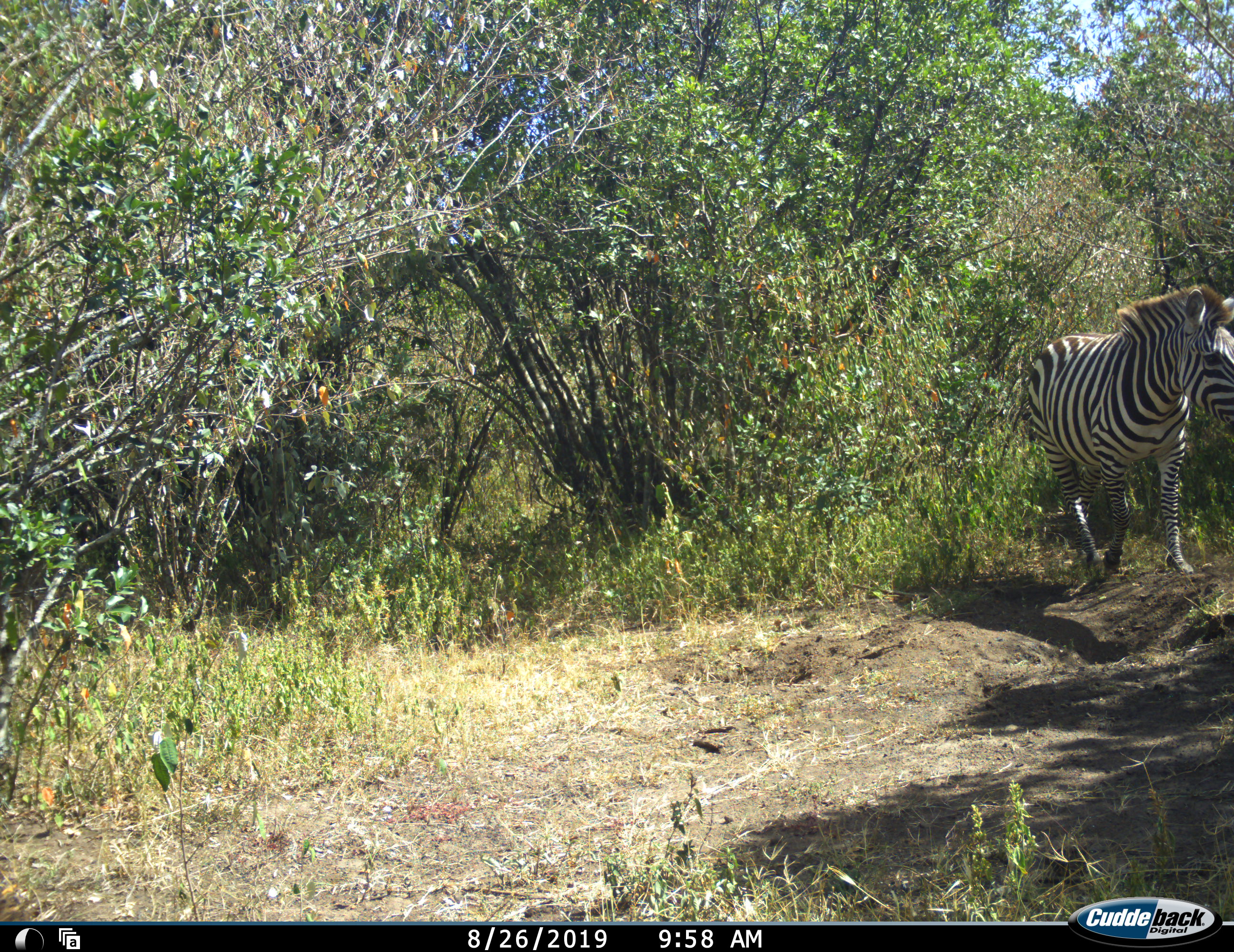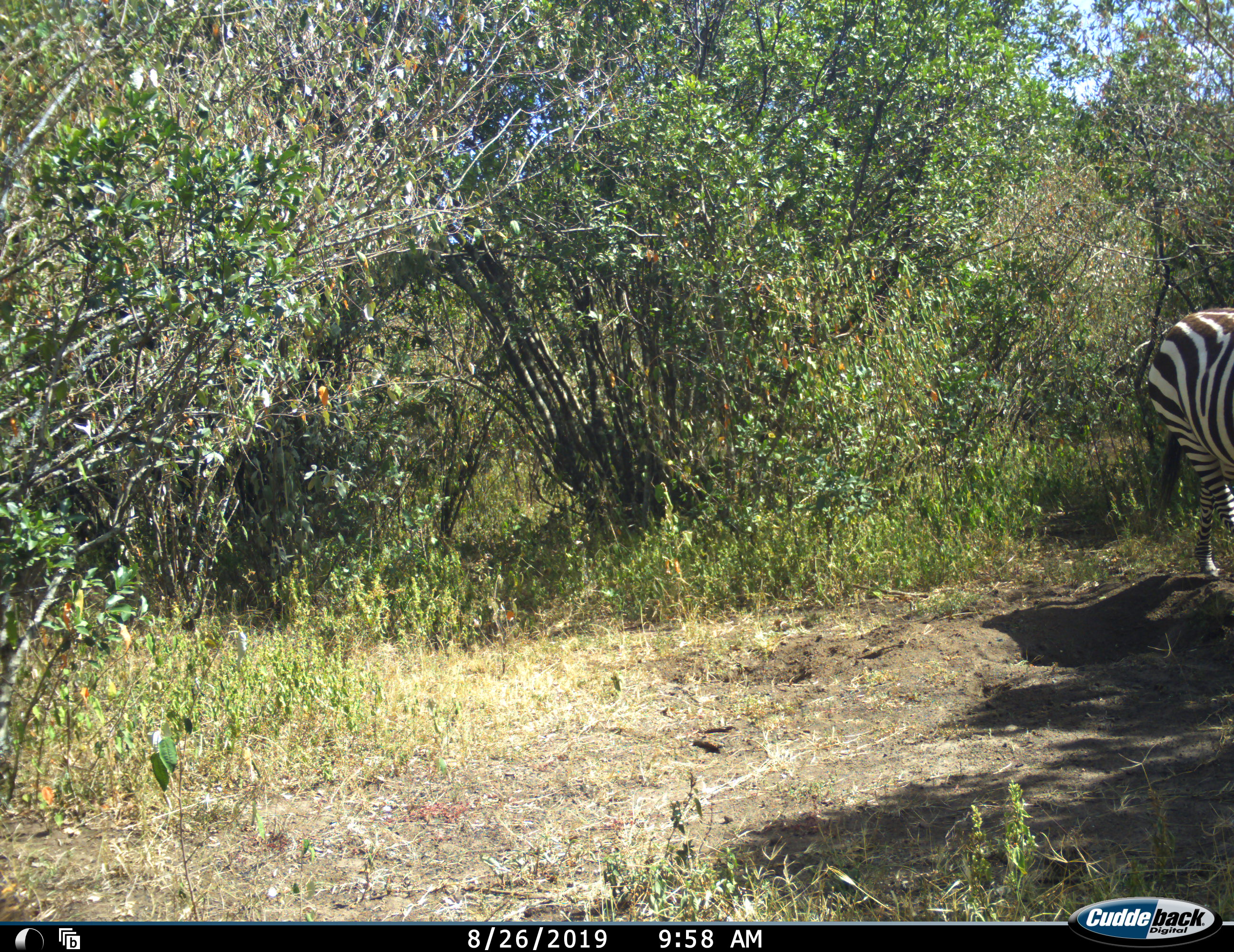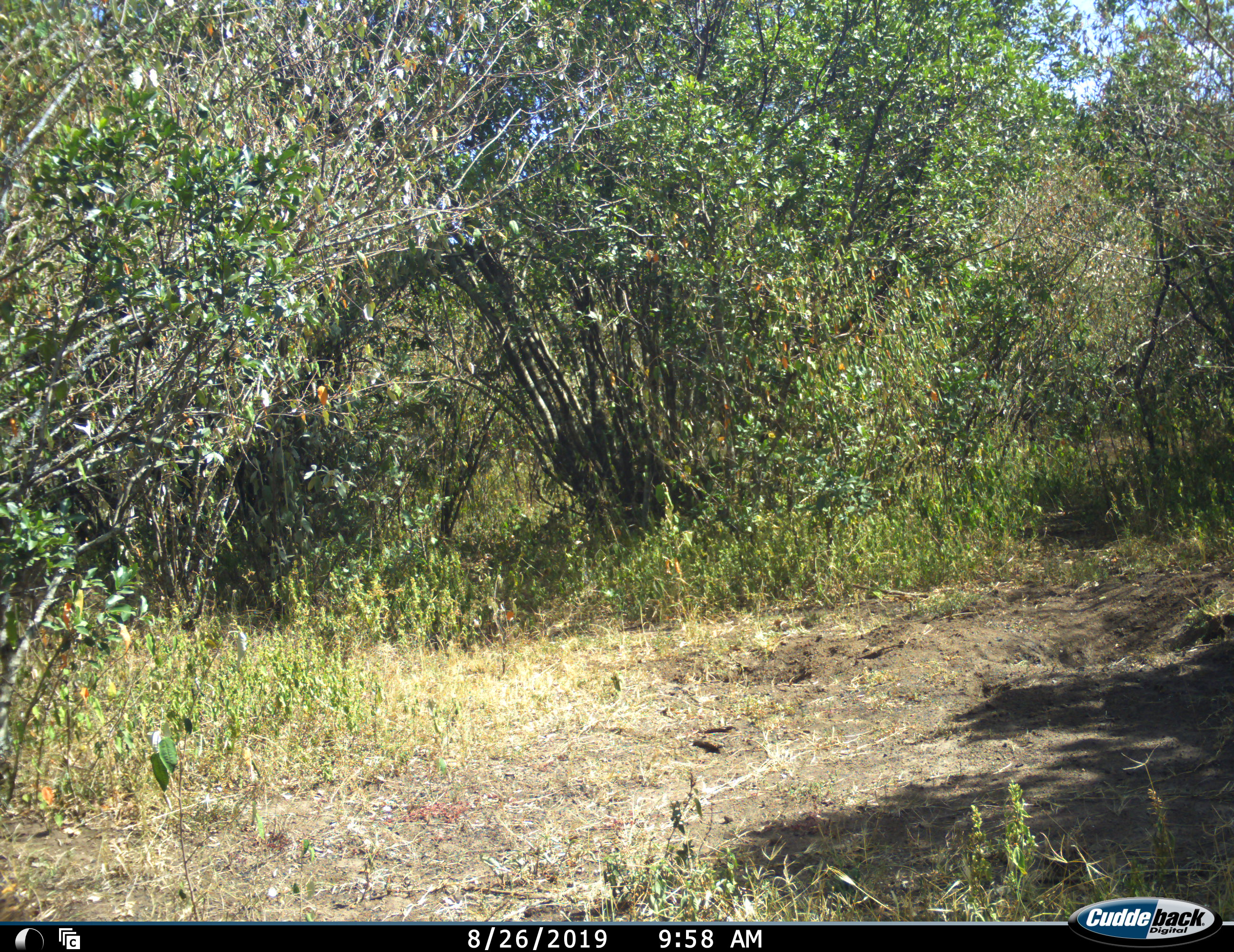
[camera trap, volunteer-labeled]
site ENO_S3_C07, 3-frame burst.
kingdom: Animalia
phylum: Chordata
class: Mammalia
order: Perissodactyla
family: Equidae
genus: Equus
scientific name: Equus quagga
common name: plains zebra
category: zebraplains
Zebraplains (plains zebra) (Equus quagga), count 1. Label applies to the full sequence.